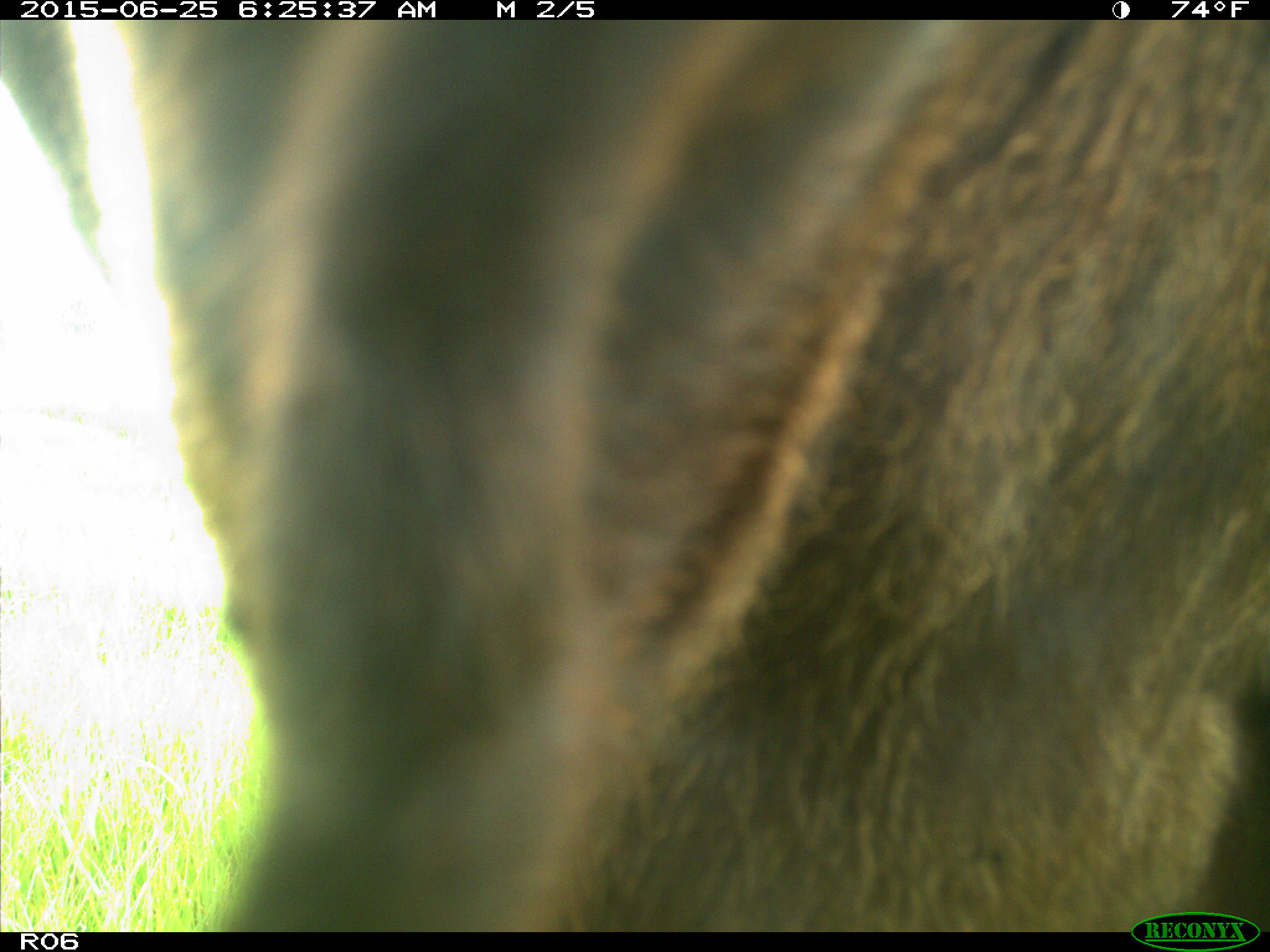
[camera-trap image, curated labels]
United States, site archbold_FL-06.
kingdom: Animalia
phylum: Chordata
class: Mammalia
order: Artiodactyla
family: Bovidae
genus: Bos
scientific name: Bos taurus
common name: domestic cow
Bos taurus (domestic cow).